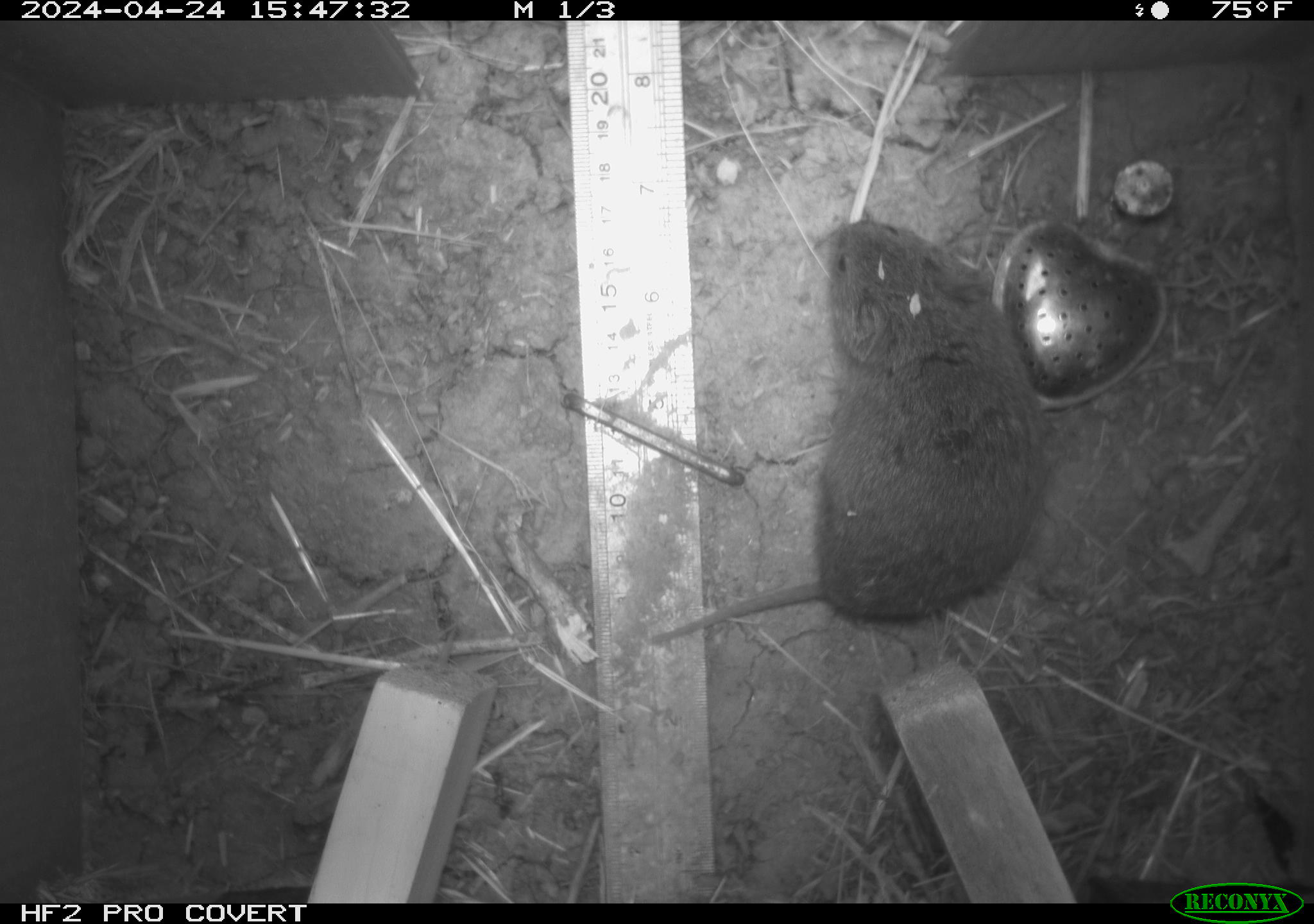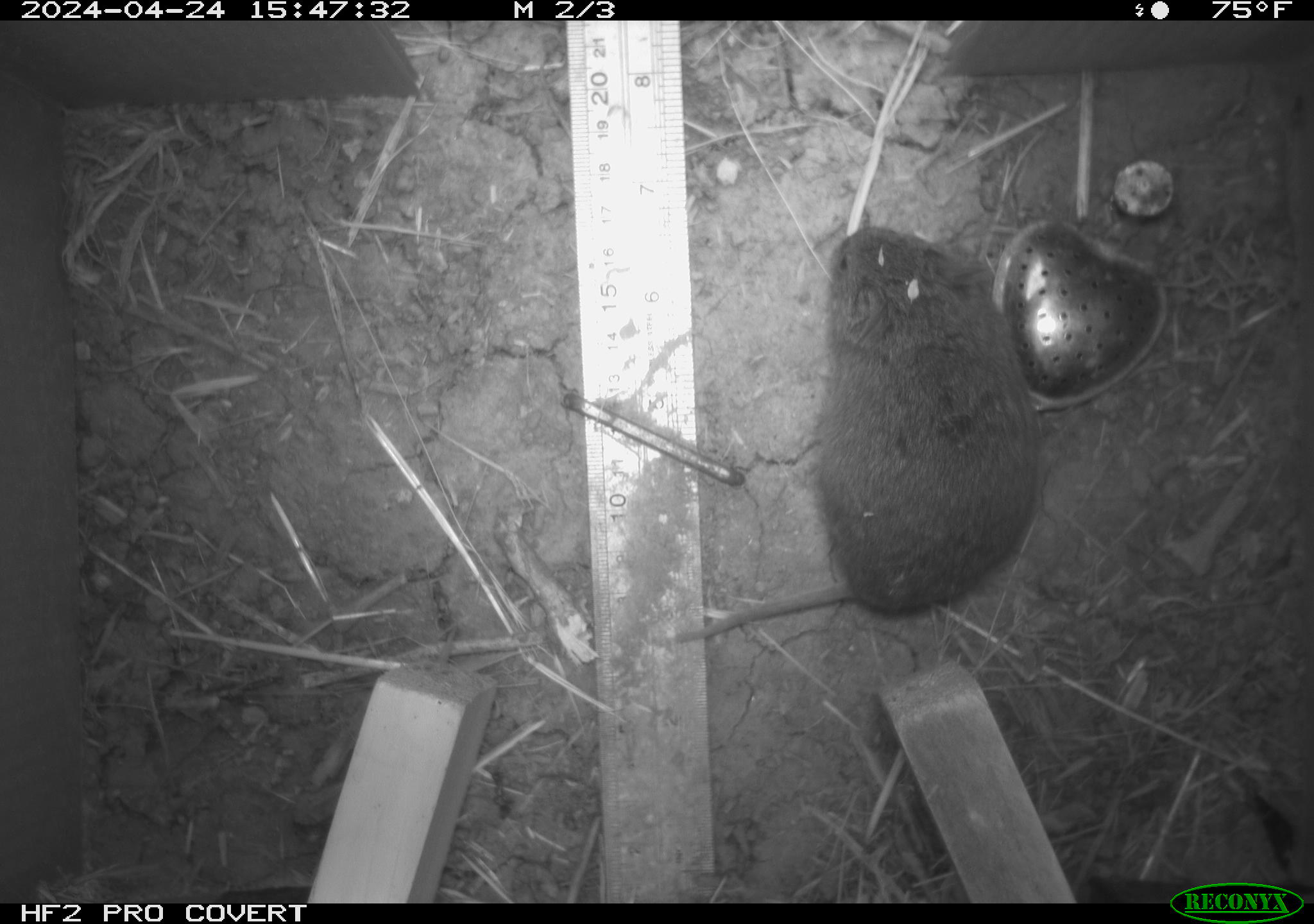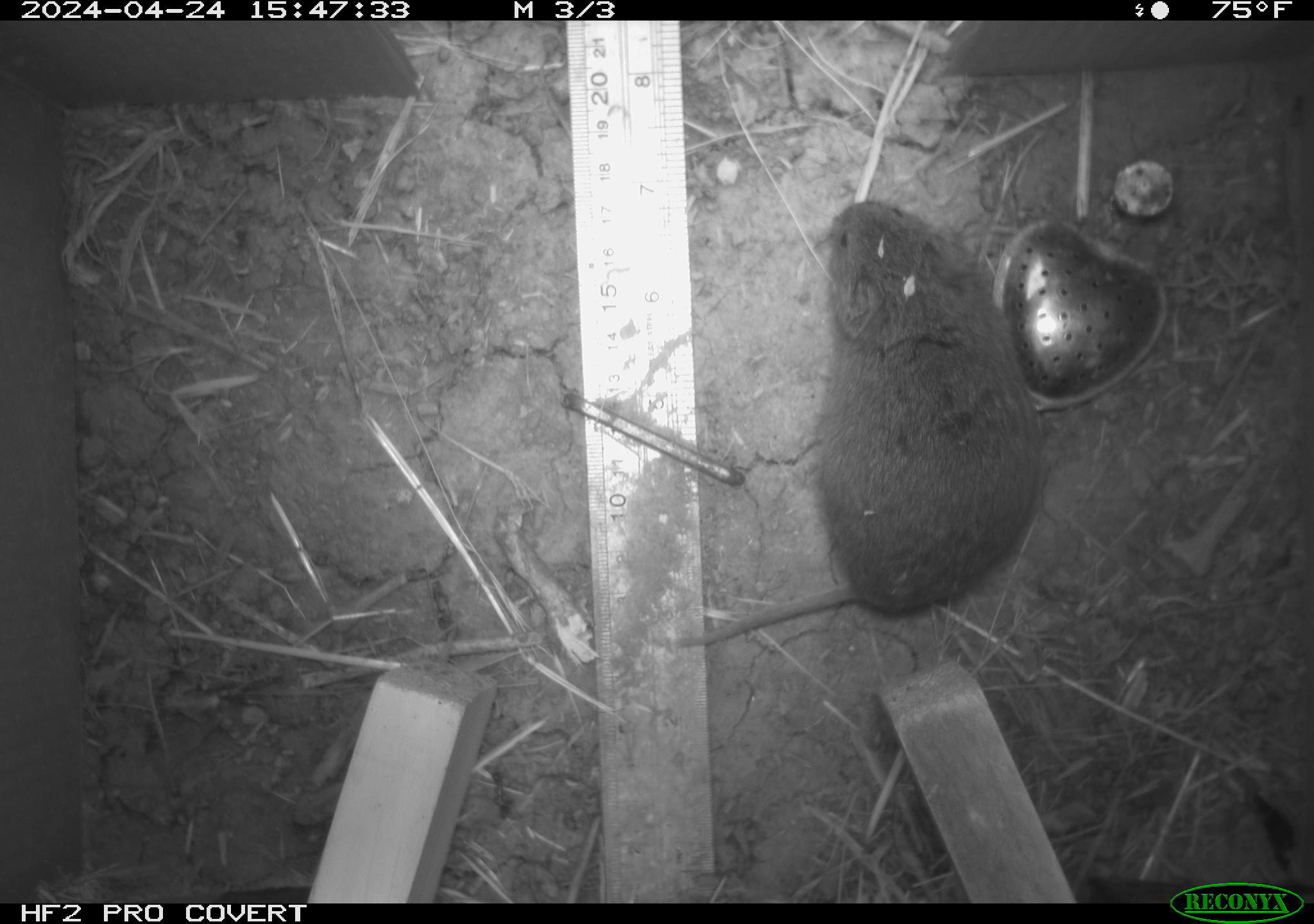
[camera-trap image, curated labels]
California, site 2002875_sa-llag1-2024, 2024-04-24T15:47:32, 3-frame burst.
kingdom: Animalia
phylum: Chordata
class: Mammalia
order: Rodentia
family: Cricetidae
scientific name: Arvicolinae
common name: voles, lemmings, and muskrats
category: arvicolinae subfamily